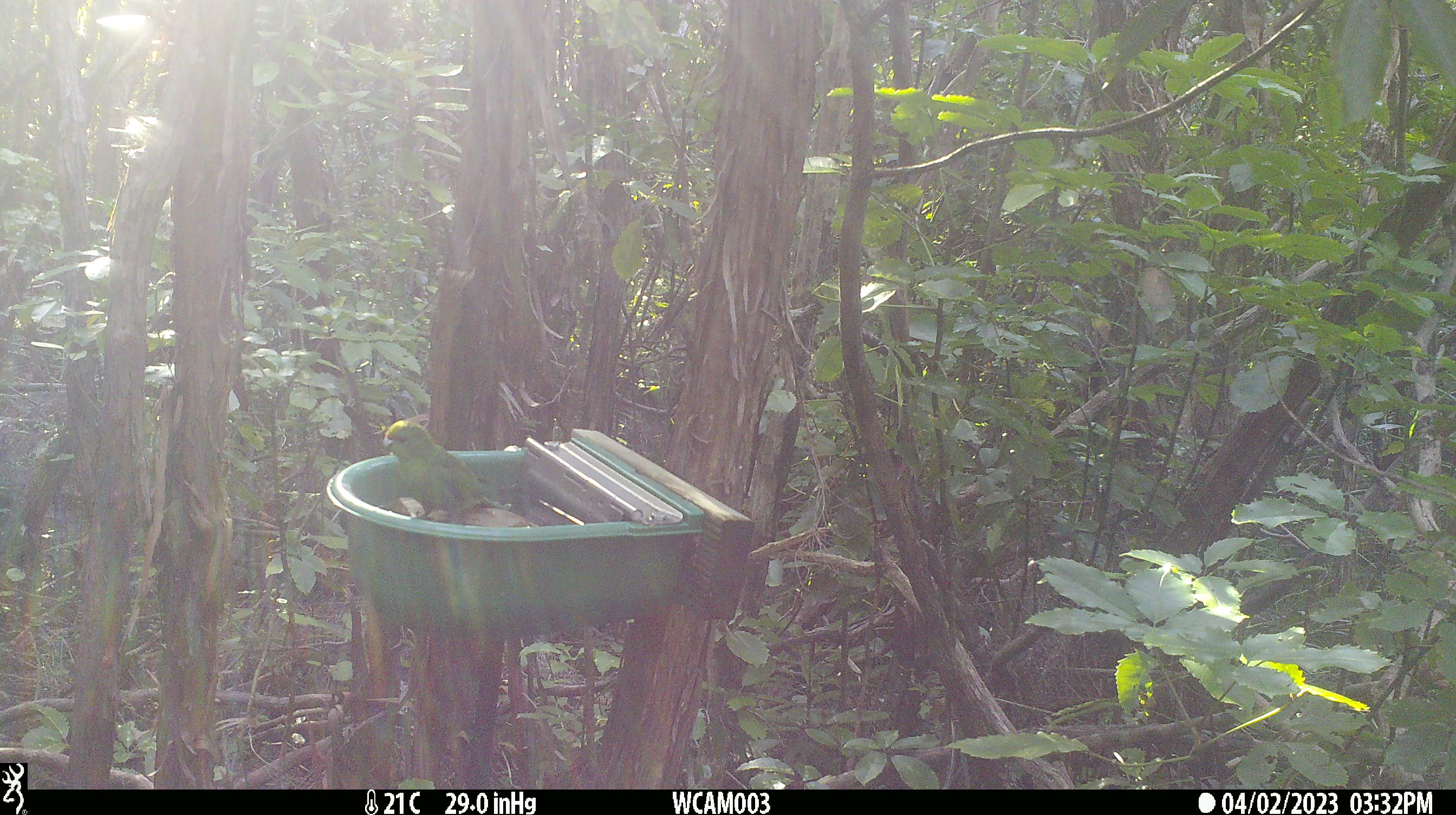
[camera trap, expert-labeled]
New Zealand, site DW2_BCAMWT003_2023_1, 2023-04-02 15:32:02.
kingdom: Animalia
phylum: Chordata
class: Aves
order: Psittaciformes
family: Psittaculidae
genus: Cyanoramphus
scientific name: Cyanoramphus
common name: parakeet